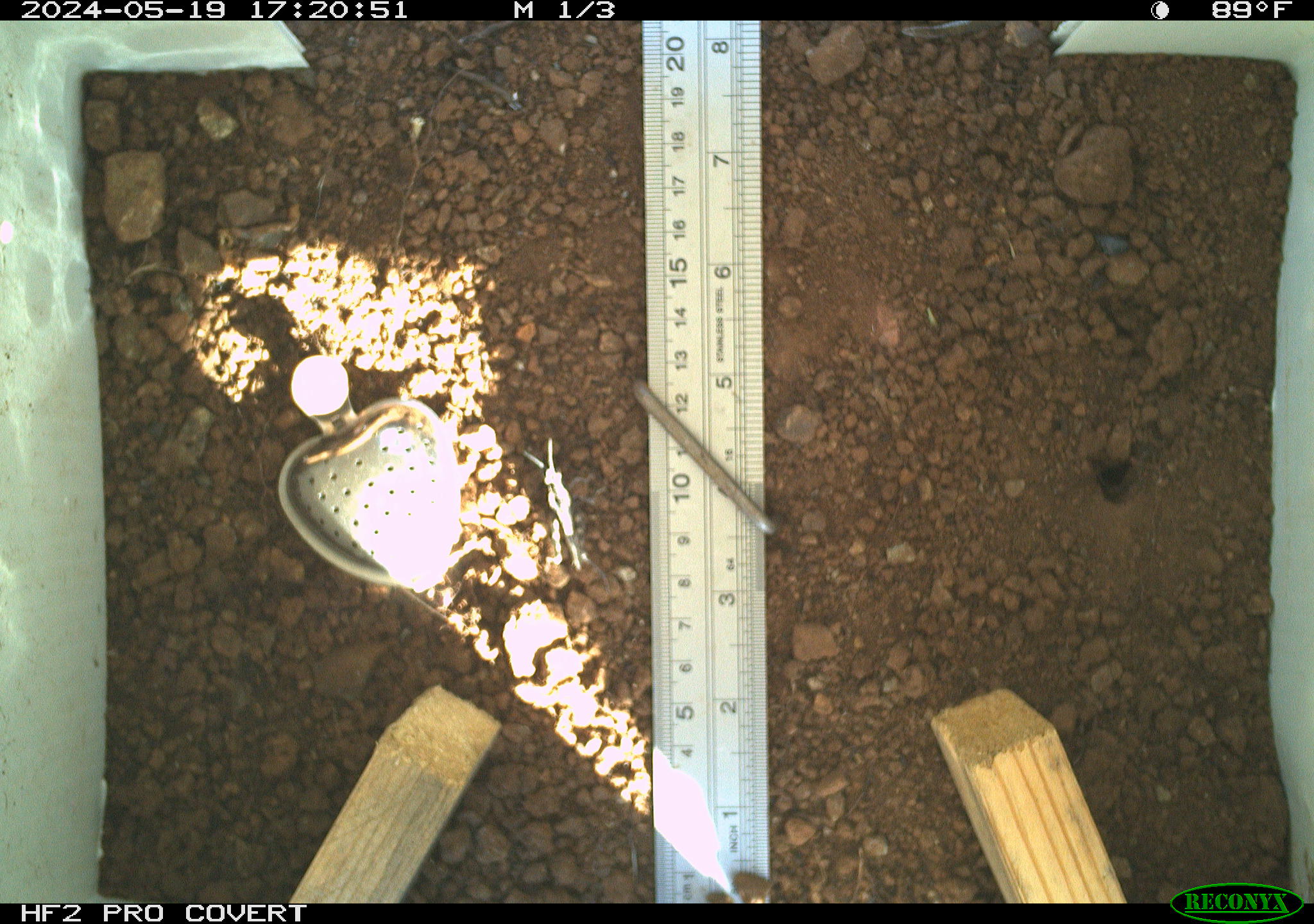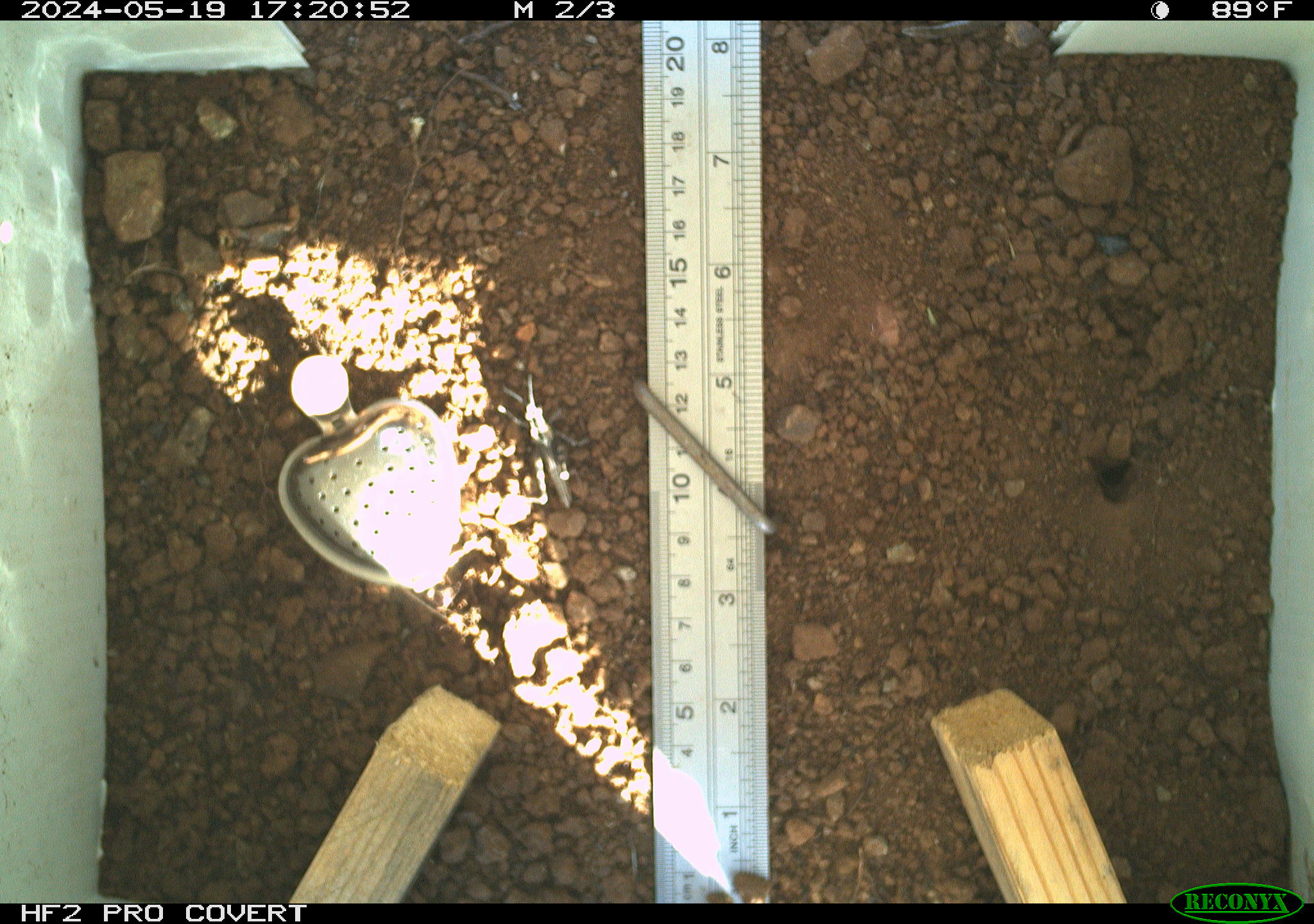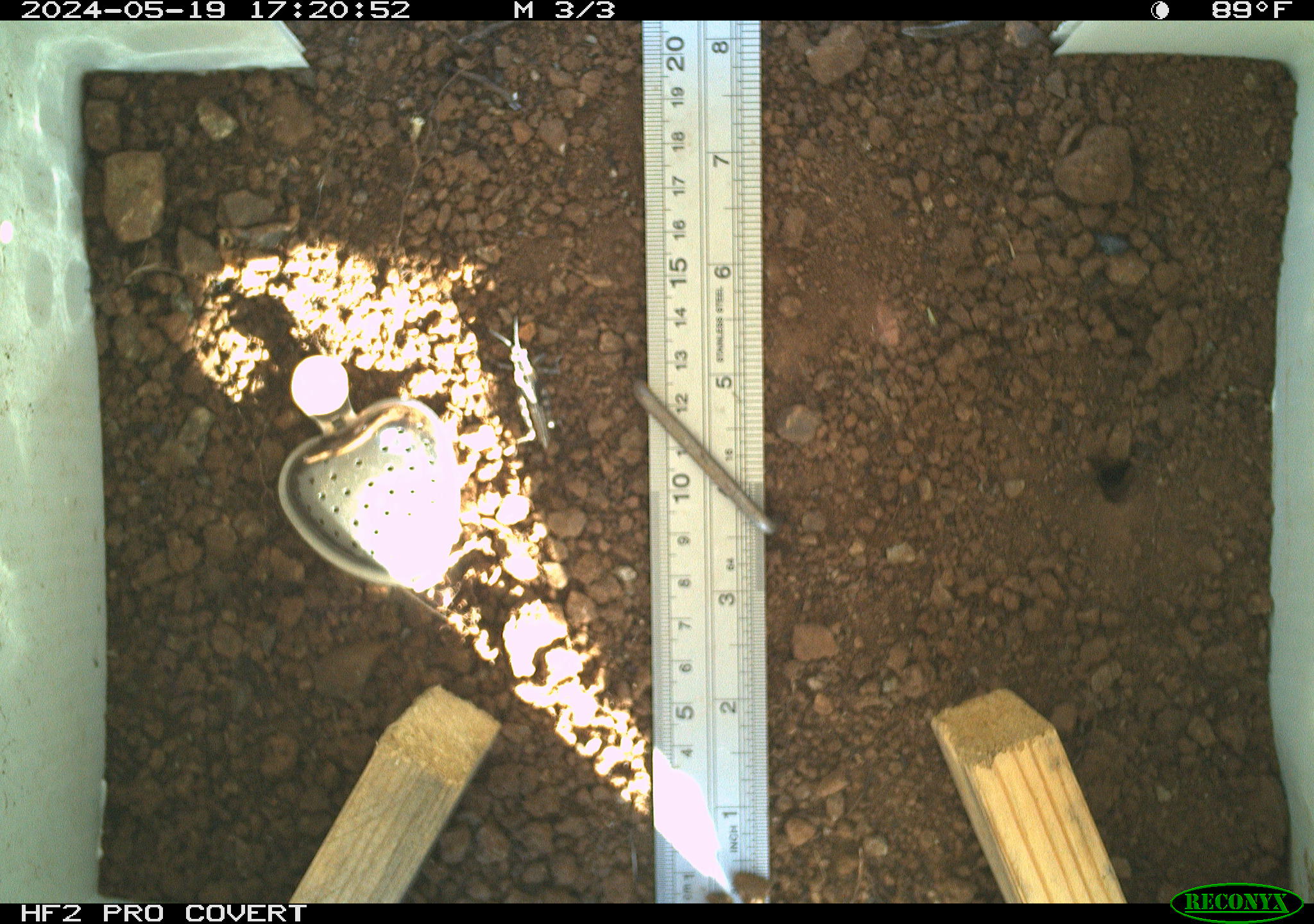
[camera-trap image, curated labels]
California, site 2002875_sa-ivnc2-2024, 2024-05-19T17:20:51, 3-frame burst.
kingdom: Animalia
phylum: Arthropoda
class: Insecta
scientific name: Insecta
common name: insect